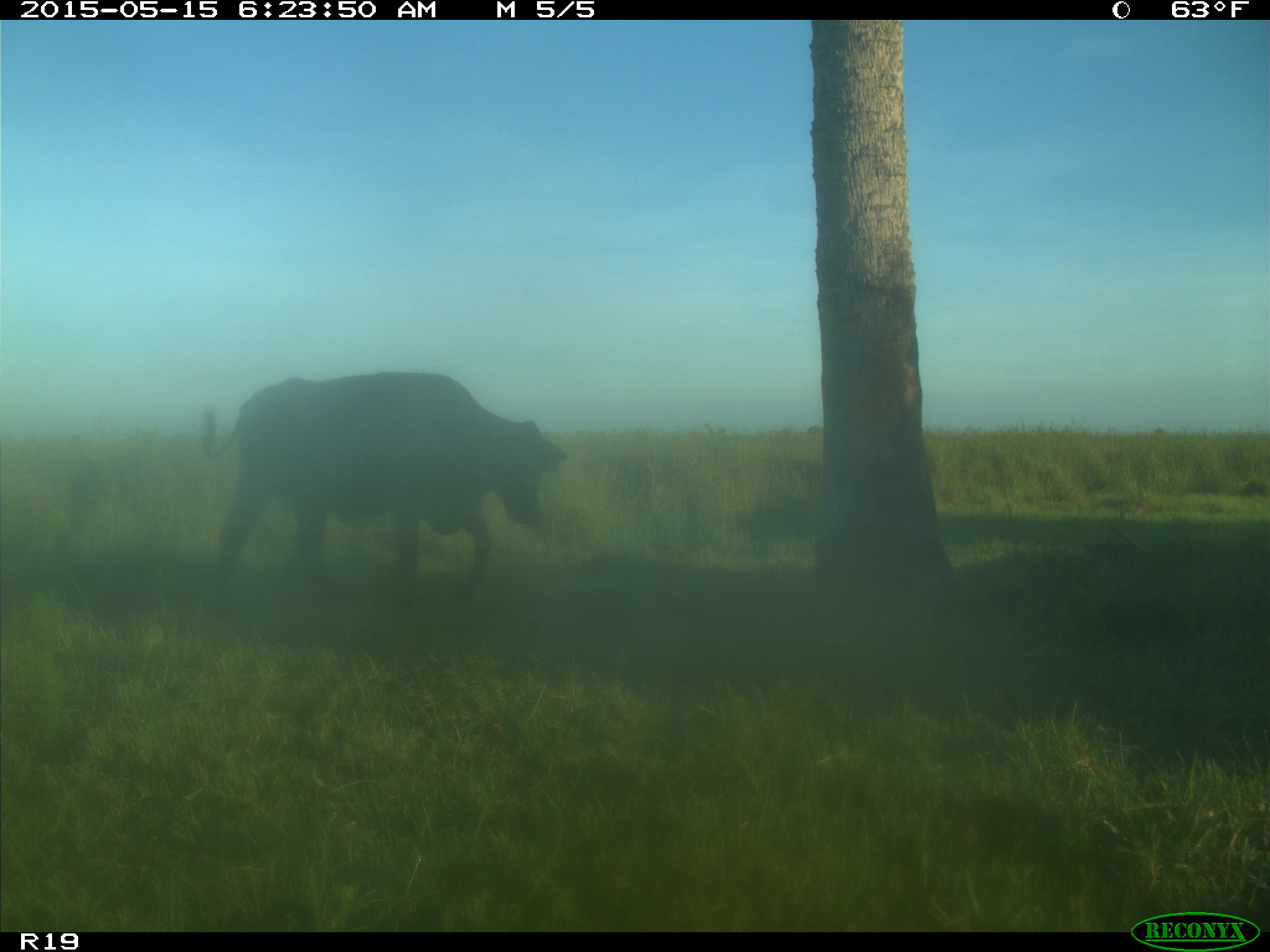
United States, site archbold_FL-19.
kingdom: Animalia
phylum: Chordata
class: Mammalia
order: Artiodactyla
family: Bovidae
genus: Bos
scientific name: Bos taurus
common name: domestic cow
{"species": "Bos taurus (domestic cow)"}